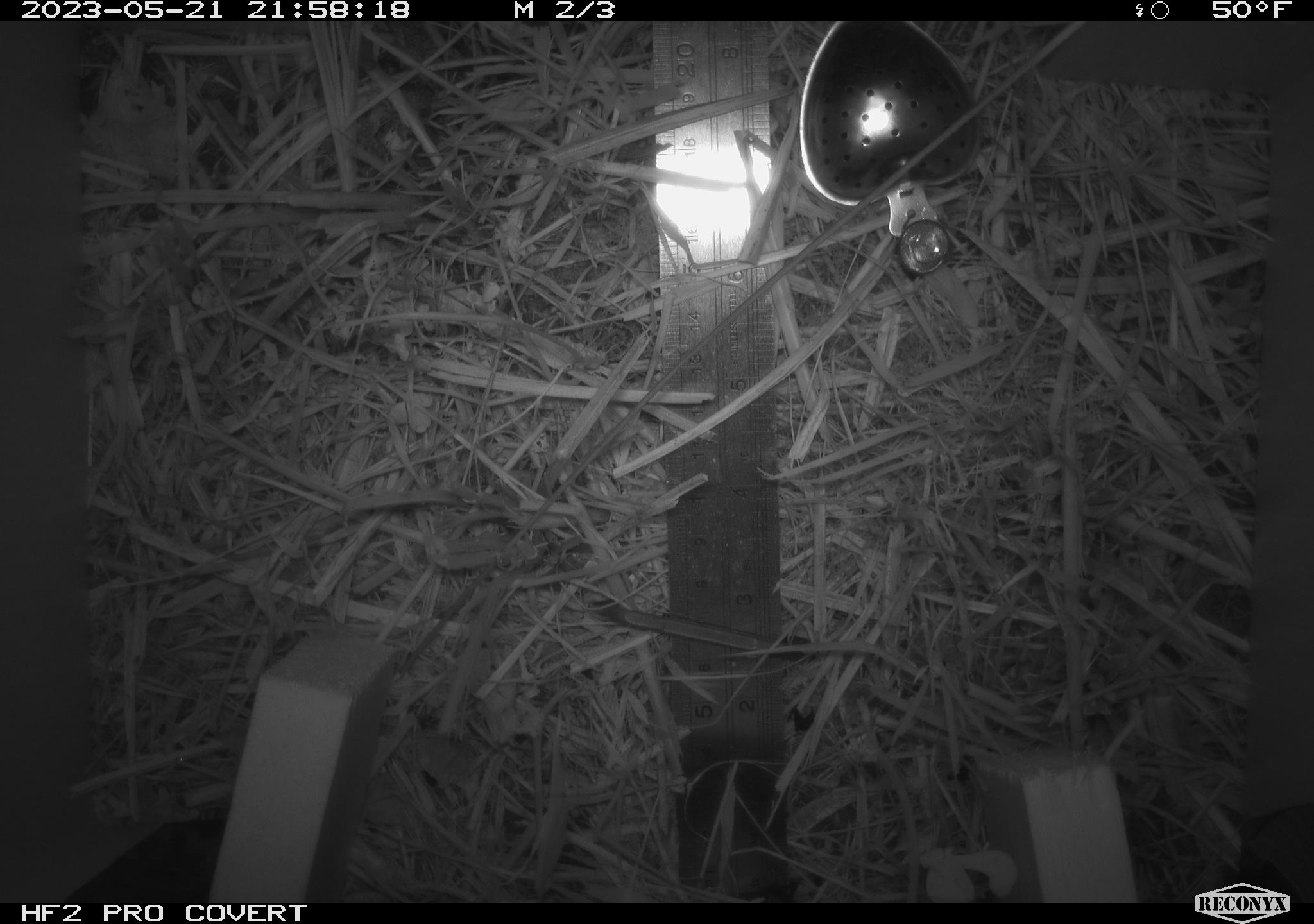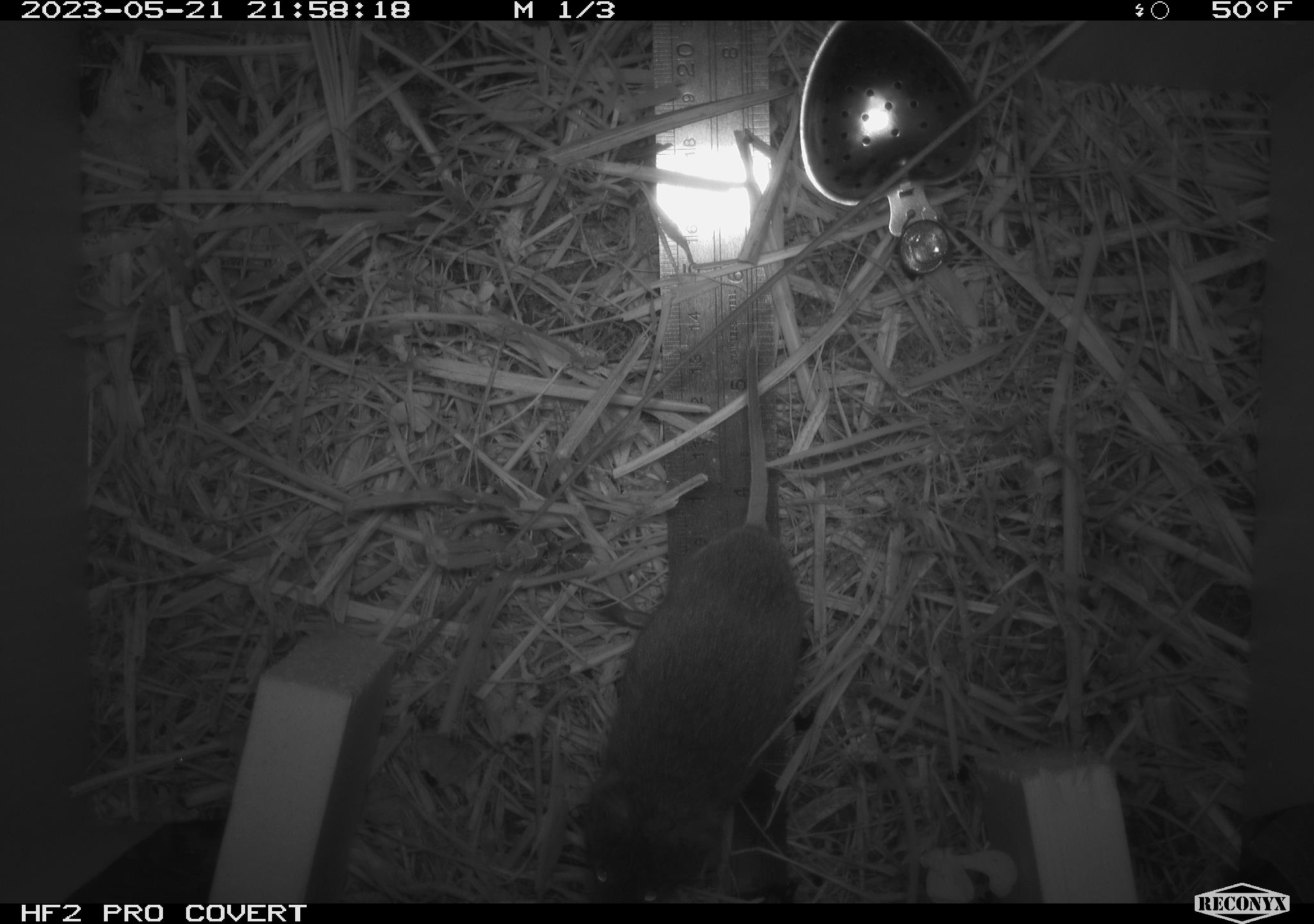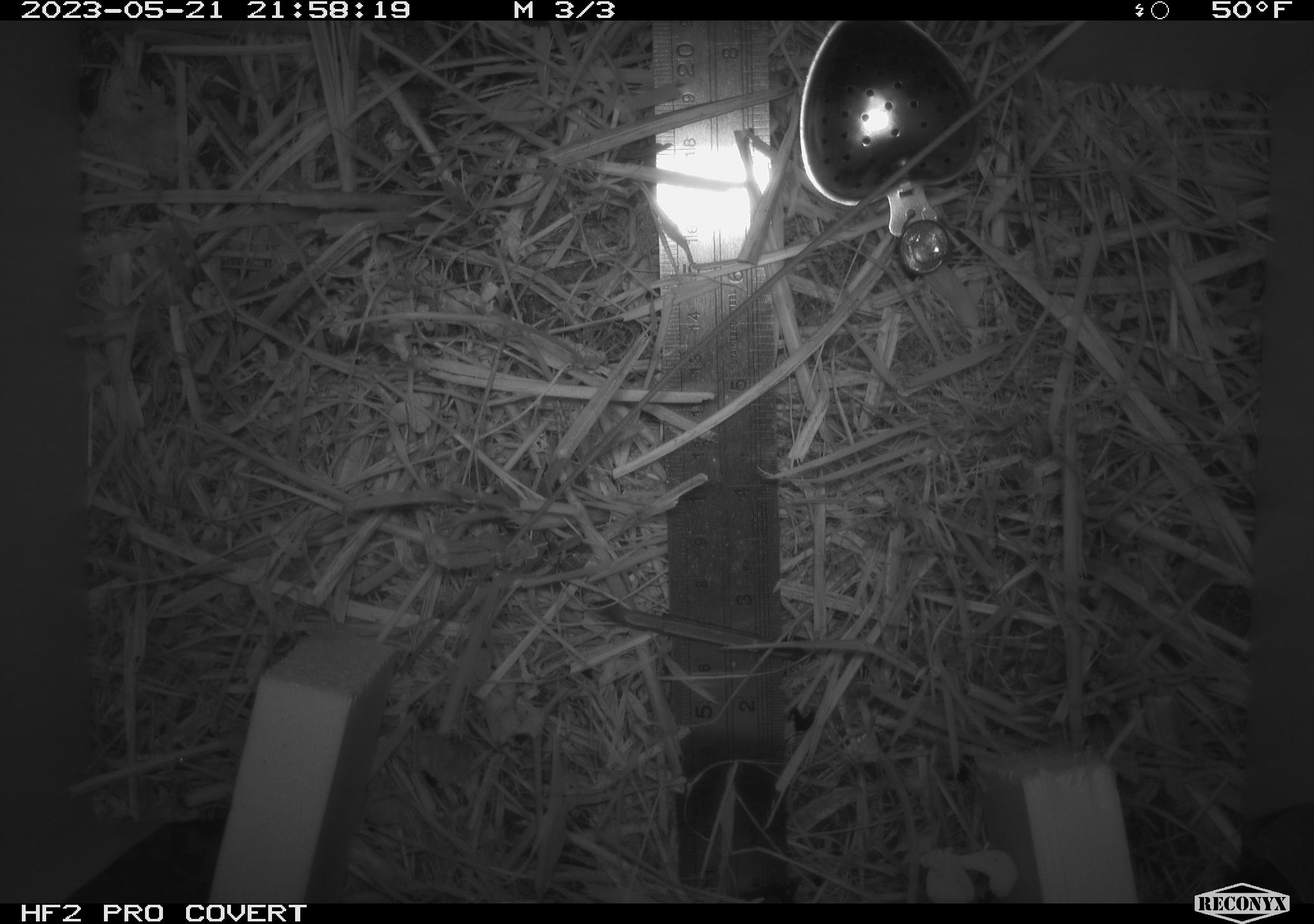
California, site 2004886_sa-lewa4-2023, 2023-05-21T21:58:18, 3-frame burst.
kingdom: Animalia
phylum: Chordata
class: Mammalia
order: Rodentia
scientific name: Rodentia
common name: mouse species